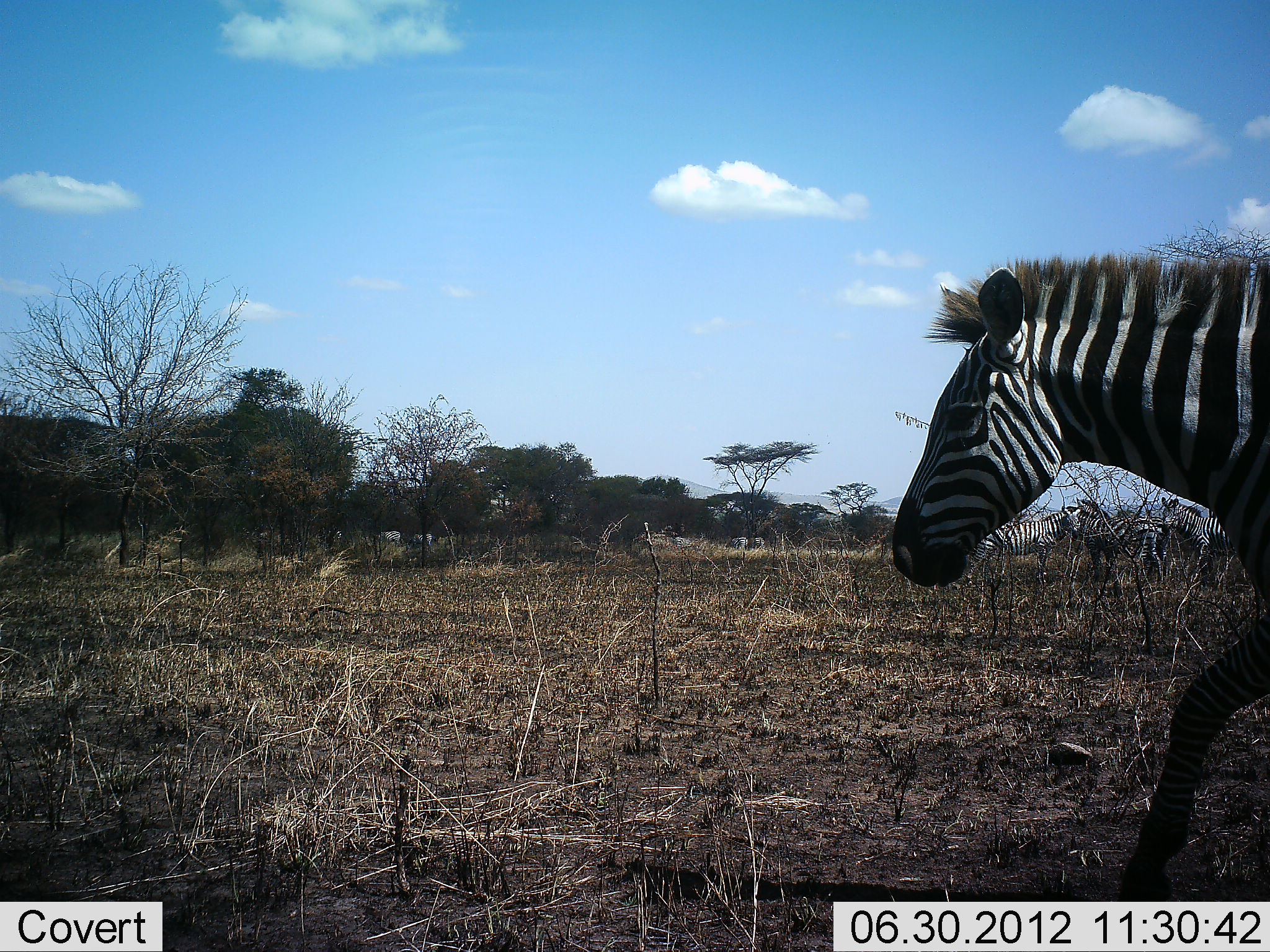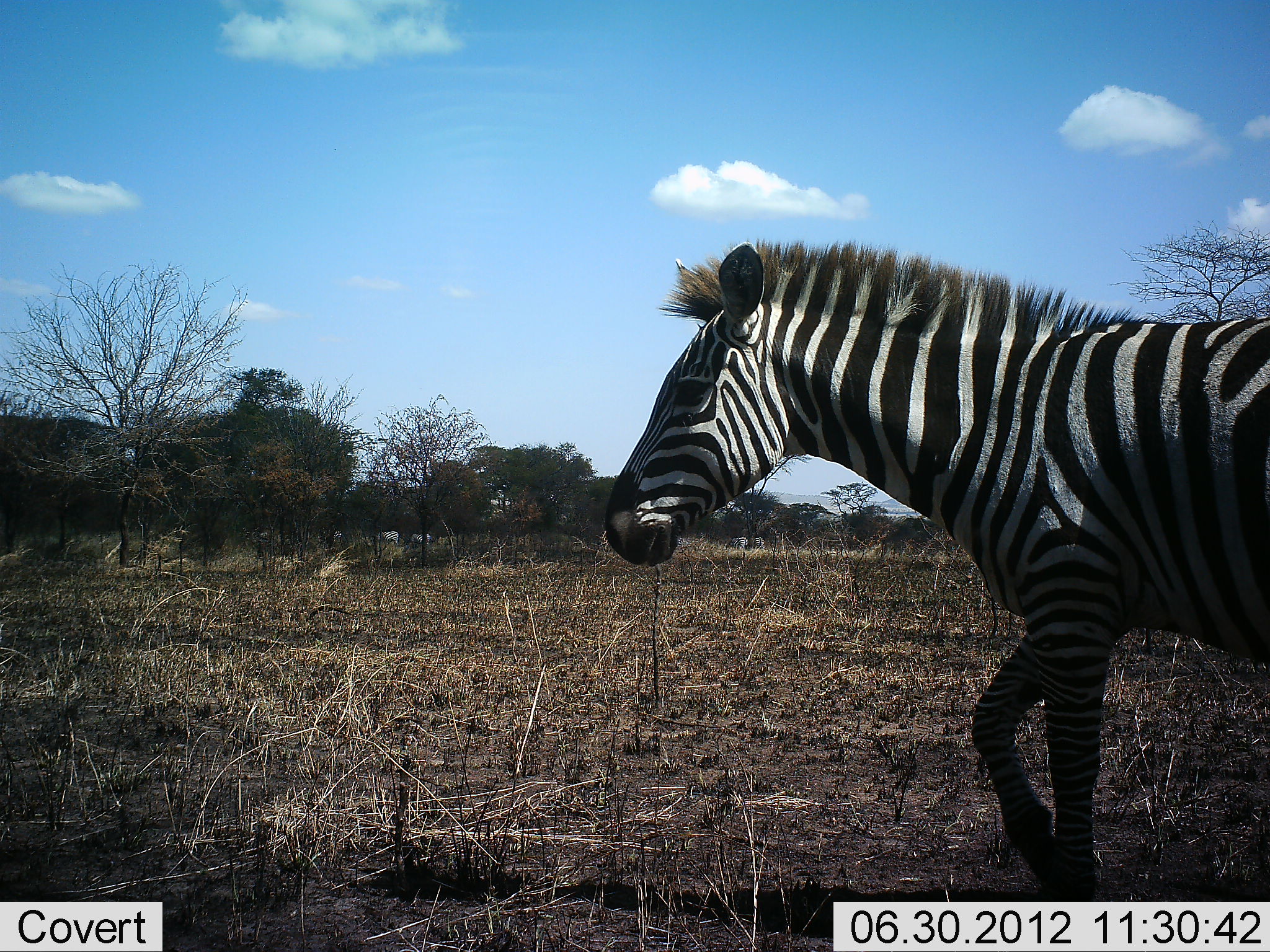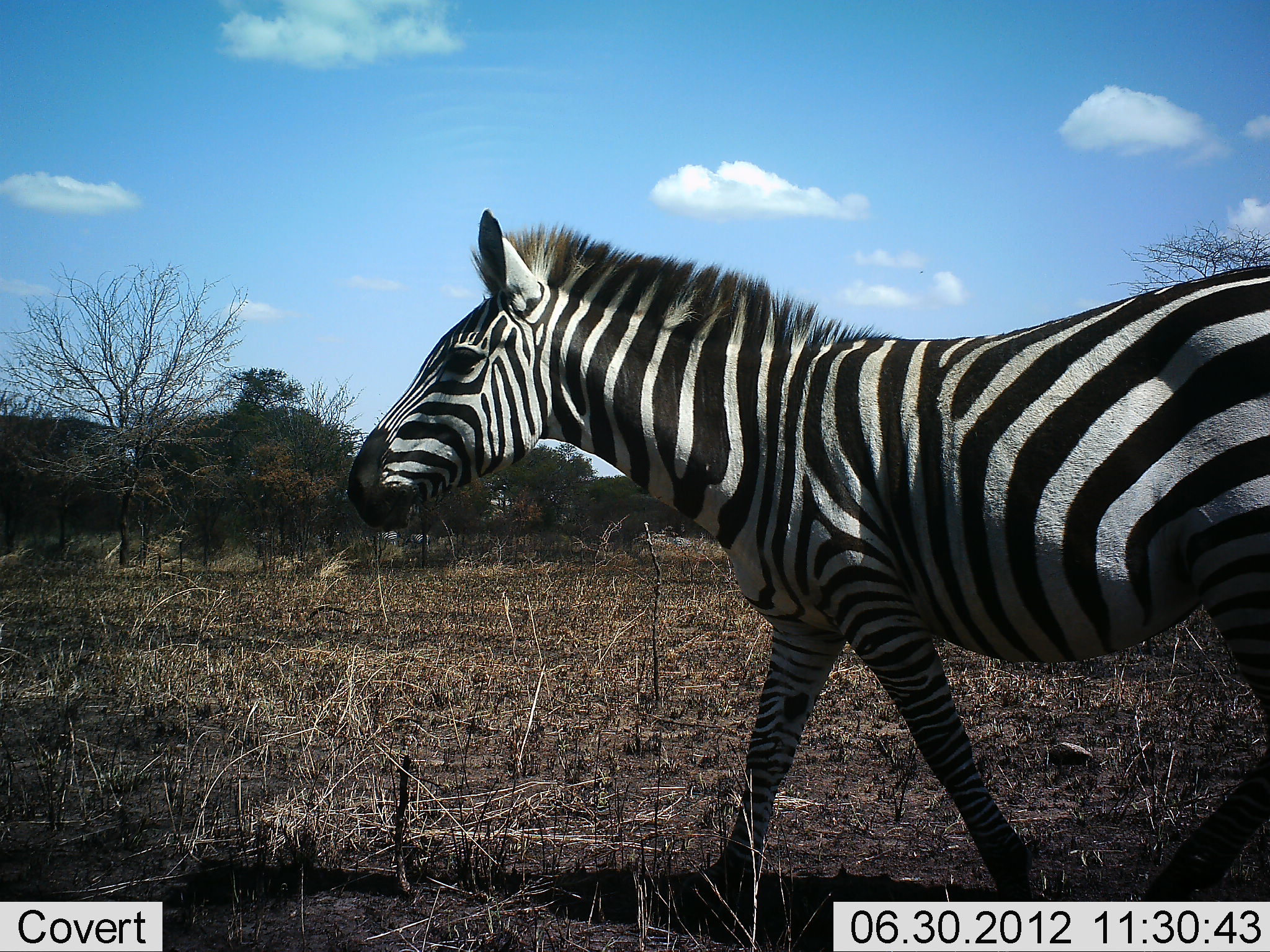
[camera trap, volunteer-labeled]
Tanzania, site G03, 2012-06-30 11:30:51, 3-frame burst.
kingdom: Animalia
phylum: Chordata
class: Mammalia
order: Perissodactyla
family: Equidae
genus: Equus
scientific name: Equus quagga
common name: plains zebra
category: zebra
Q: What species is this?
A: Zebra (plains zebra) (Equus quagga).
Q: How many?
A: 1.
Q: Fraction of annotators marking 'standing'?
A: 30%.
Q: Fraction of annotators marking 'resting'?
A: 0%.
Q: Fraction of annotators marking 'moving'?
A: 100%.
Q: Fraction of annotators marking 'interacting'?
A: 0%.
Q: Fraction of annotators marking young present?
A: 0%.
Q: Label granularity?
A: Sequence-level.